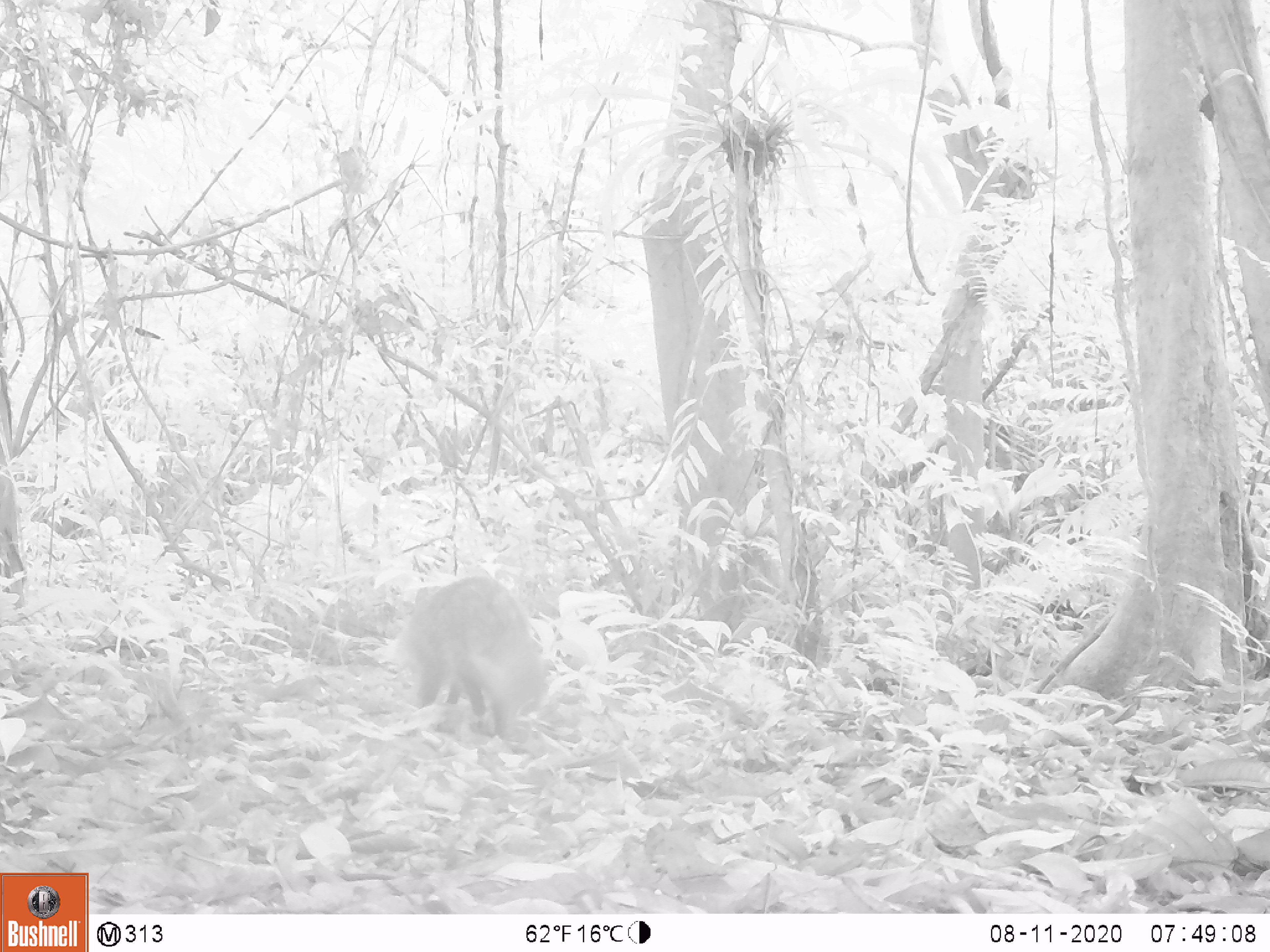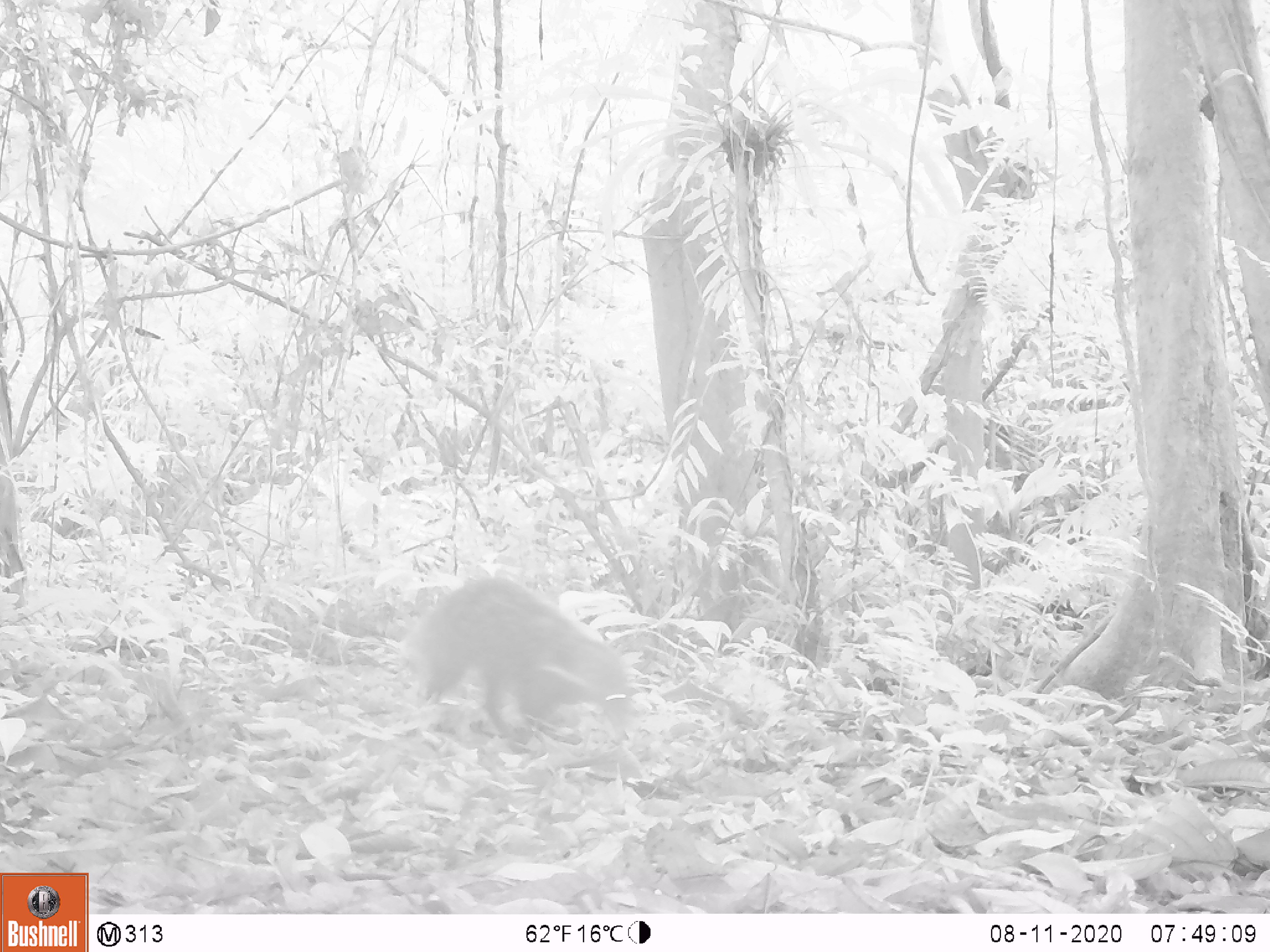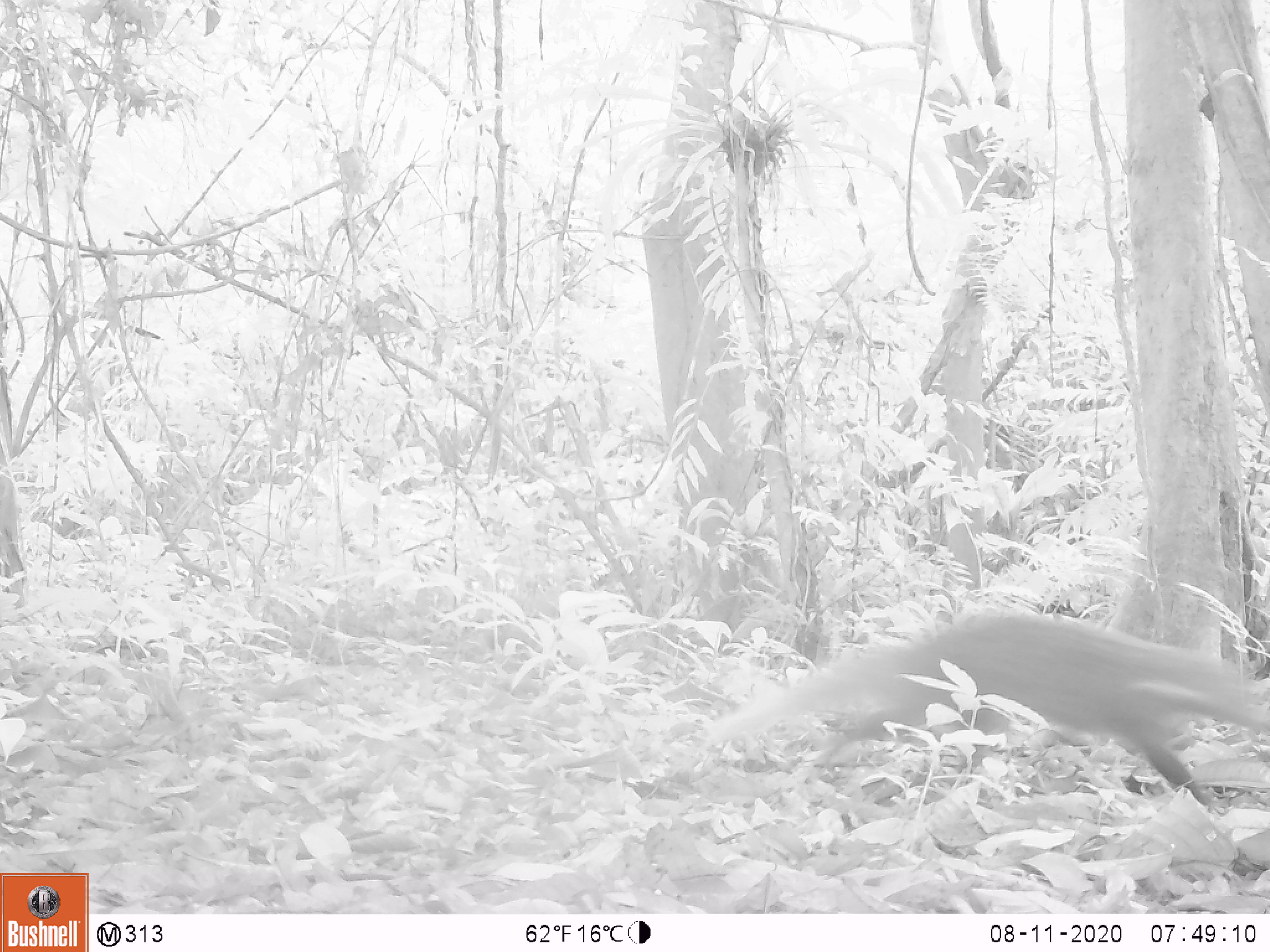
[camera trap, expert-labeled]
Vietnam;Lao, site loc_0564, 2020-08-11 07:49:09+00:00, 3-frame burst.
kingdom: Animalia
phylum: Chordata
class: Mammalia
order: Carnivora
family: Herpestidae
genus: Urva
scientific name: Urva urva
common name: crab-eating mongoose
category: crab eating mongoose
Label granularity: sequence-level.